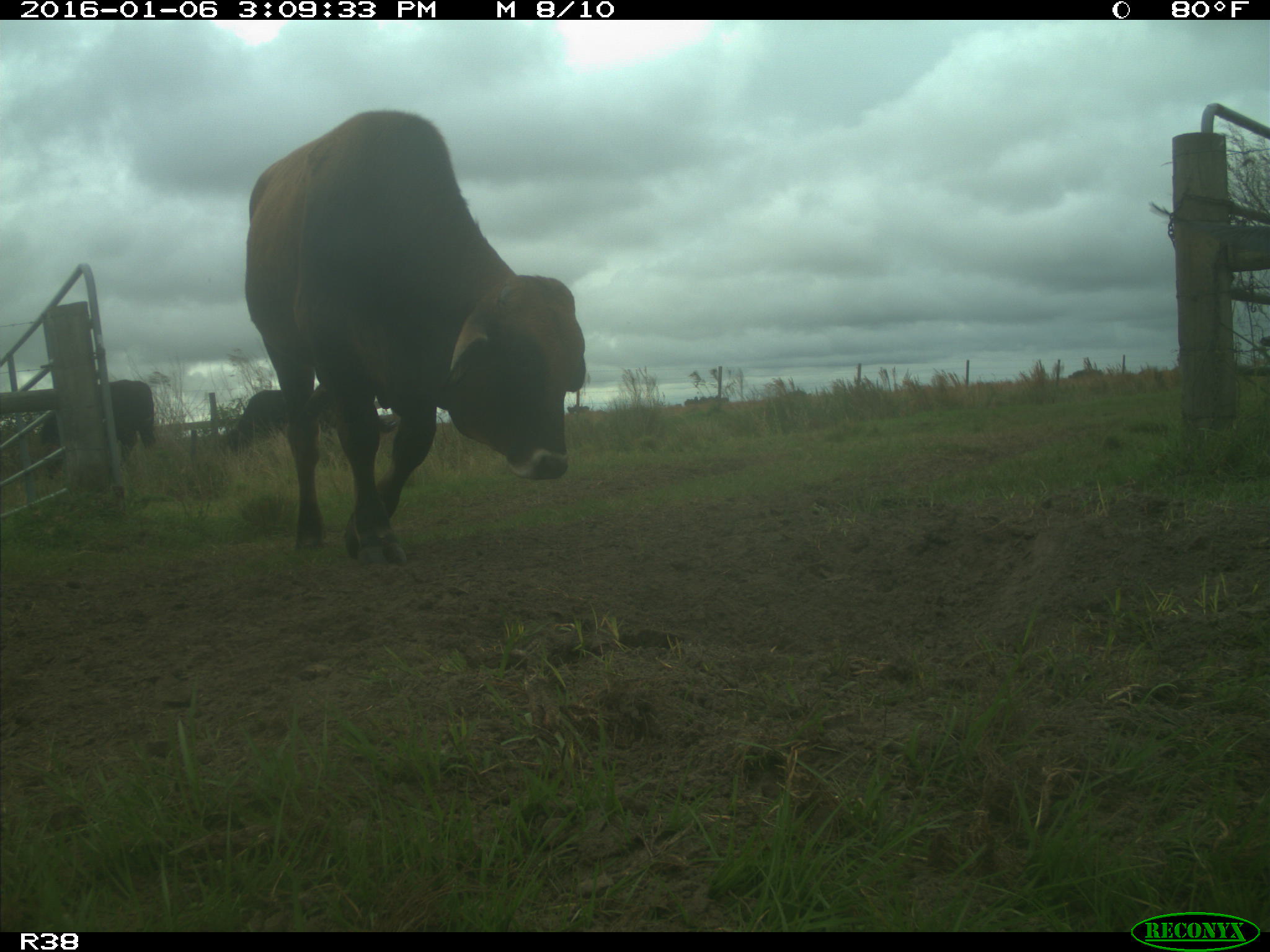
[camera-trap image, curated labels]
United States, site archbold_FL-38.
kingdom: Animalia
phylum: Chordata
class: Mammalia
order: Artiodactyla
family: Bovidae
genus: Bos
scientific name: Bos taurus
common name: domestic cow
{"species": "Bos taurus (domestic cow)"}